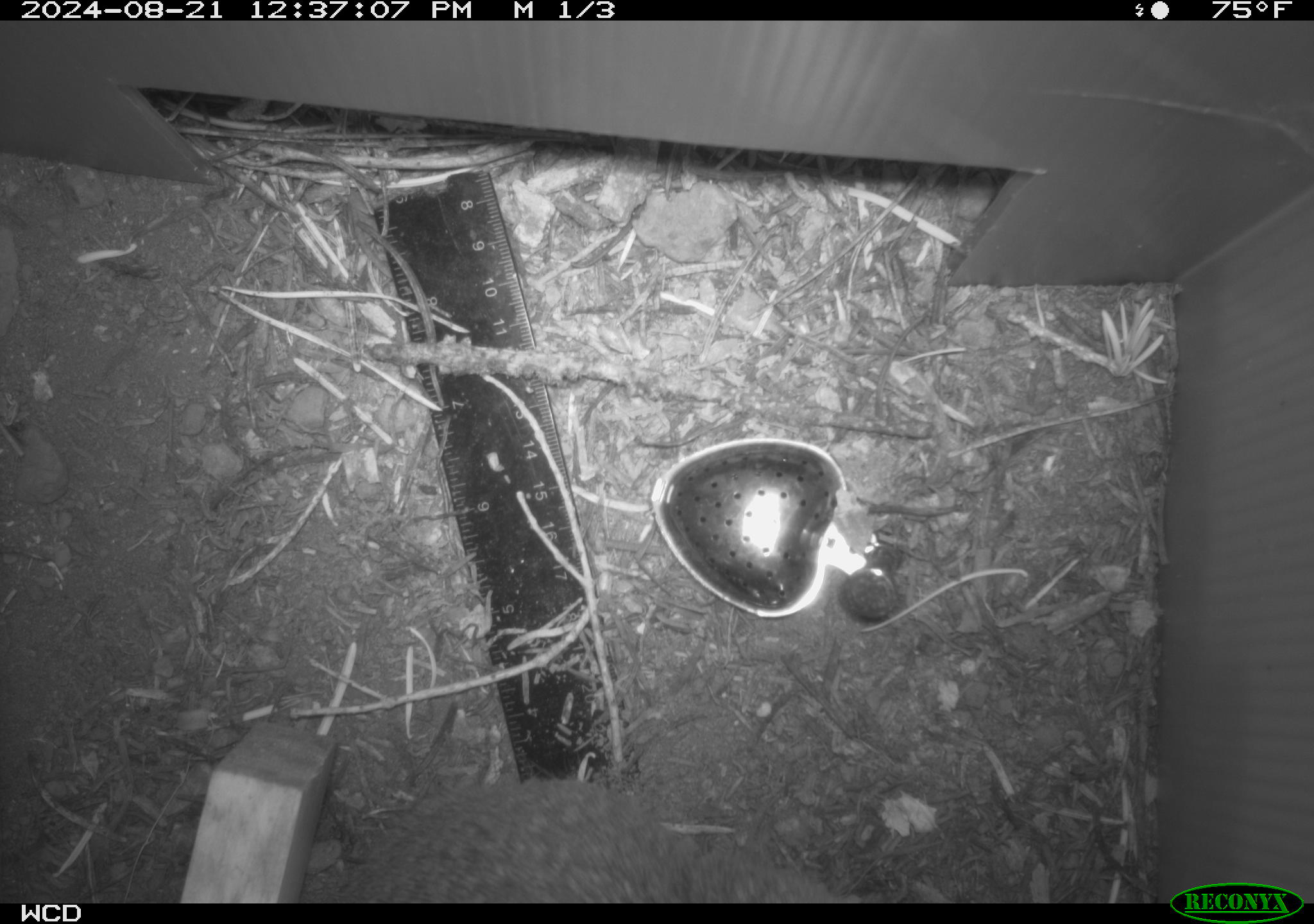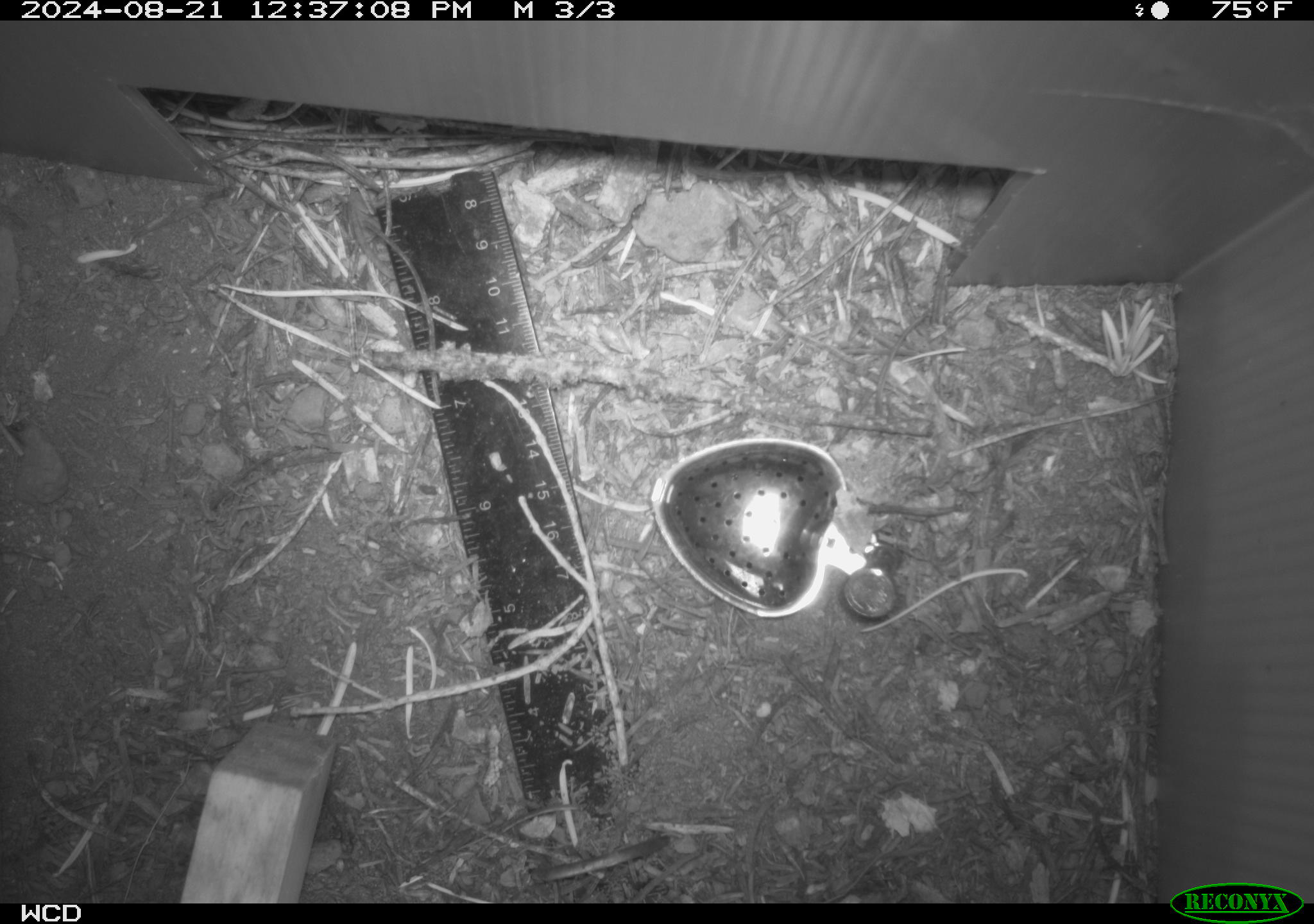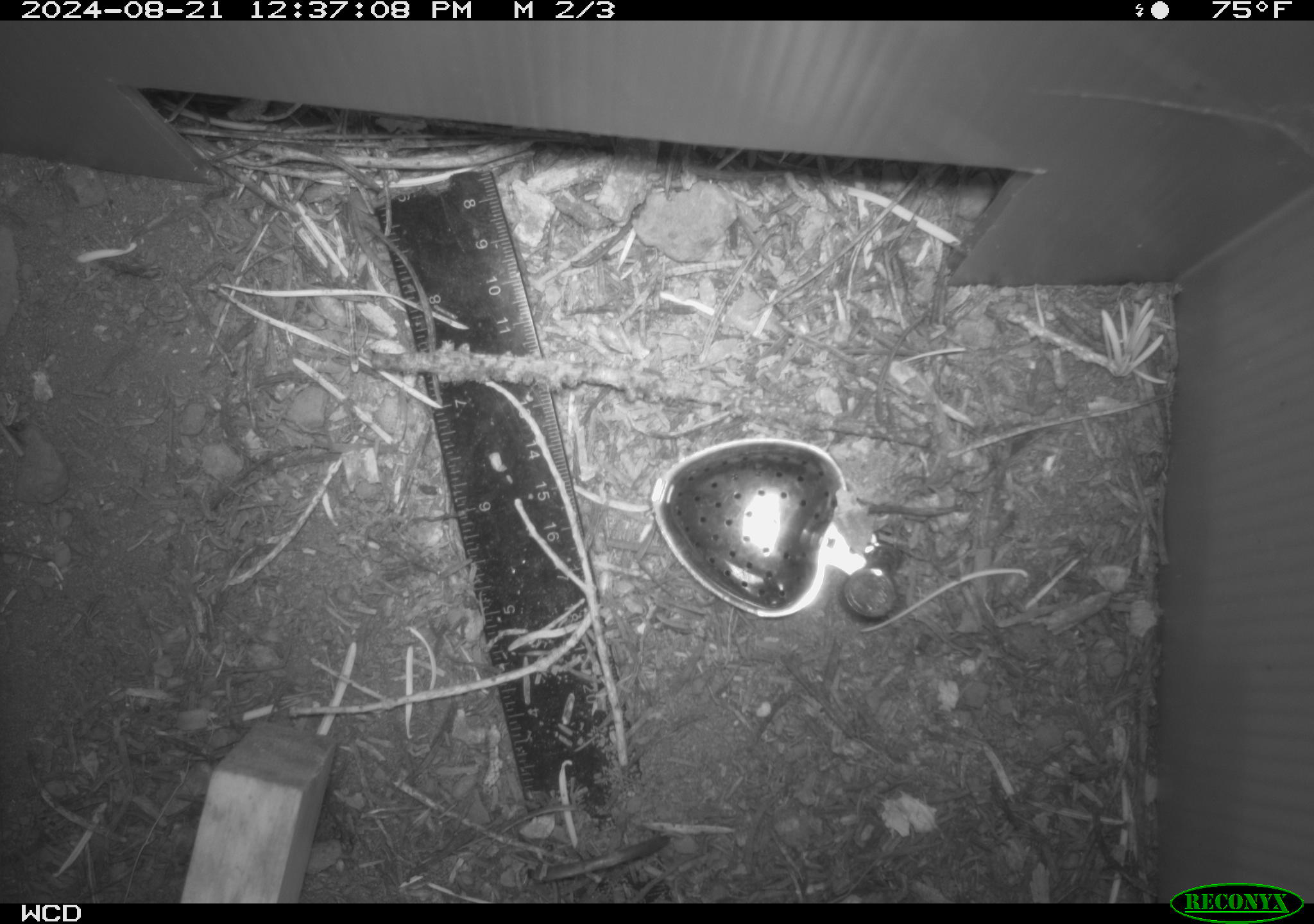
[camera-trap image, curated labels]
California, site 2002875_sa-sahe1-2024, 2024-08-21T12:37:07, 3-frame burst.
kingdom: Animalia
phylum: Chordata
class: Mammalia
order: Rodentia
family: Sciuridae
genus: Otospermophilus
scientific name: Otospermophilus beecheyi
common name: california ground squirrel